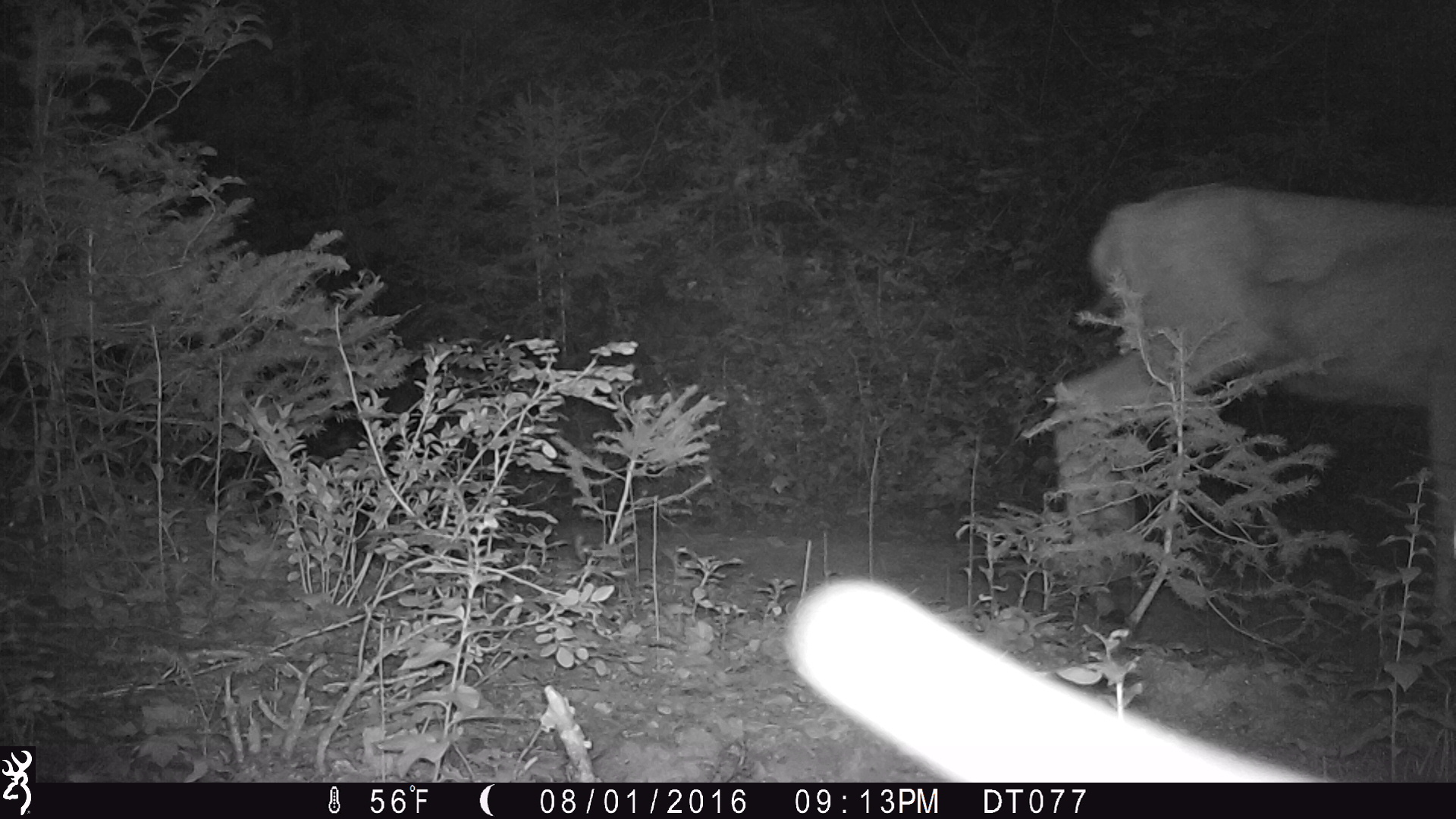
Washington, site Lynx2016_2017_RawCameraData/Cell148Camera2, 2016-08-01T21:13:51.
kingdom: Animalia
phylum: Chordata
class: Mammalia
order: Artiodactyla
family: Cervidae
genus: Odocoileus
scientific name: Odocoileus hemionus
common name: mule deer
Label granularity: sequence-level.